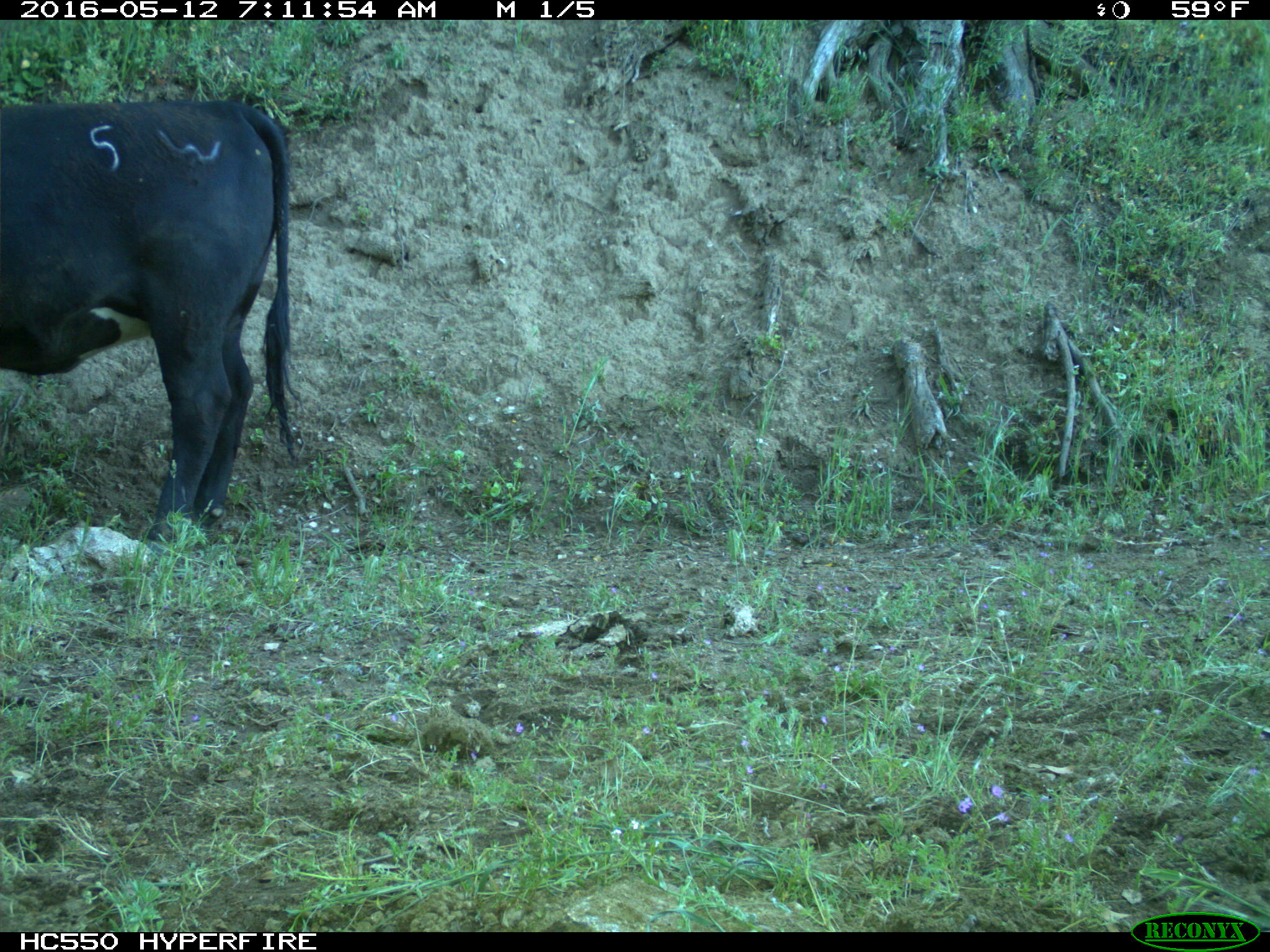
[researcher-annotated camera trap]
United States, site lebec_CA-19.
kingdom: Animalia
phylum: Chordata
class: Mammalia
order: Artiodactyla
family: Bovidae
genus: Bos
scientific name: Bos taurus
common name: domestic cow